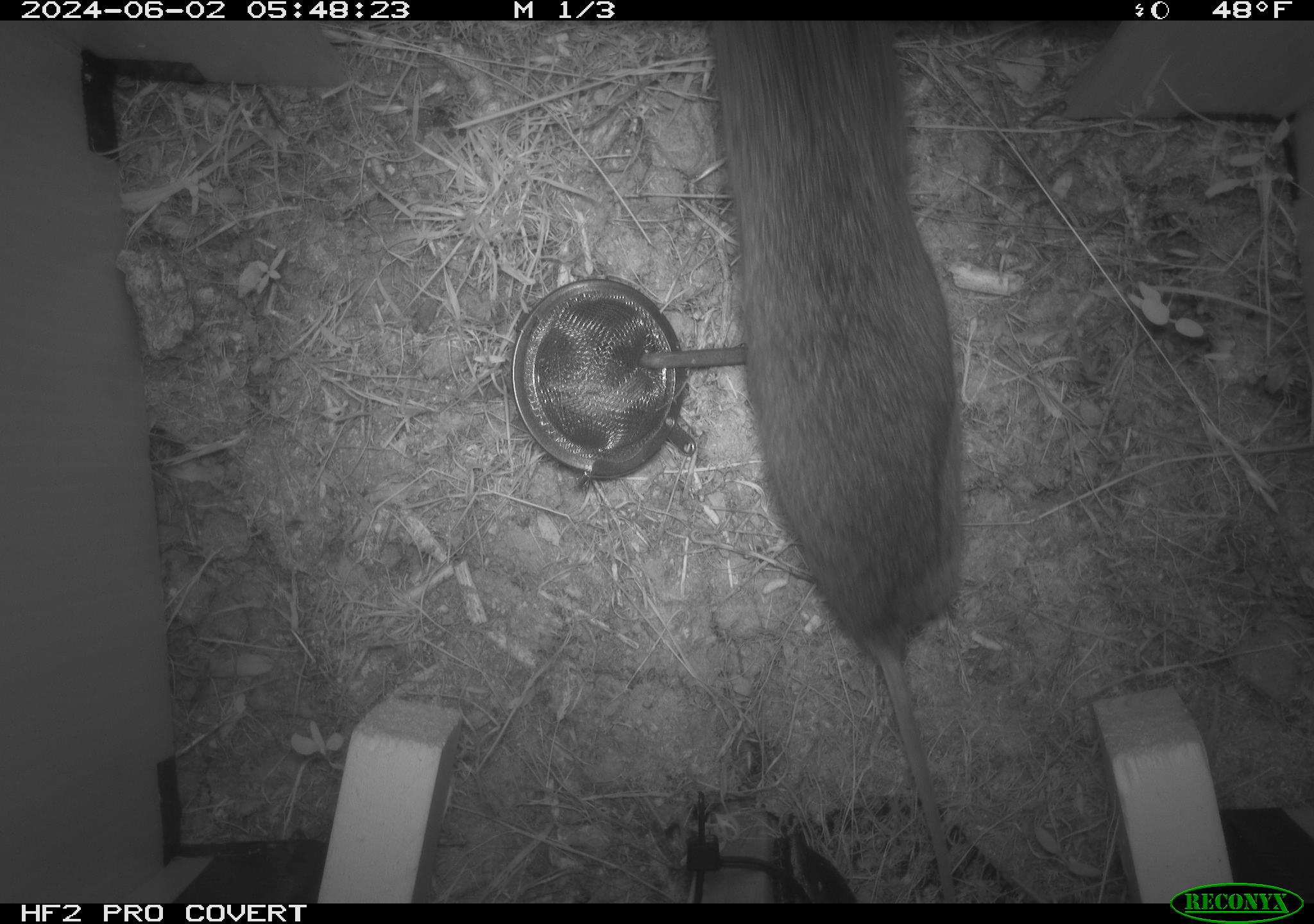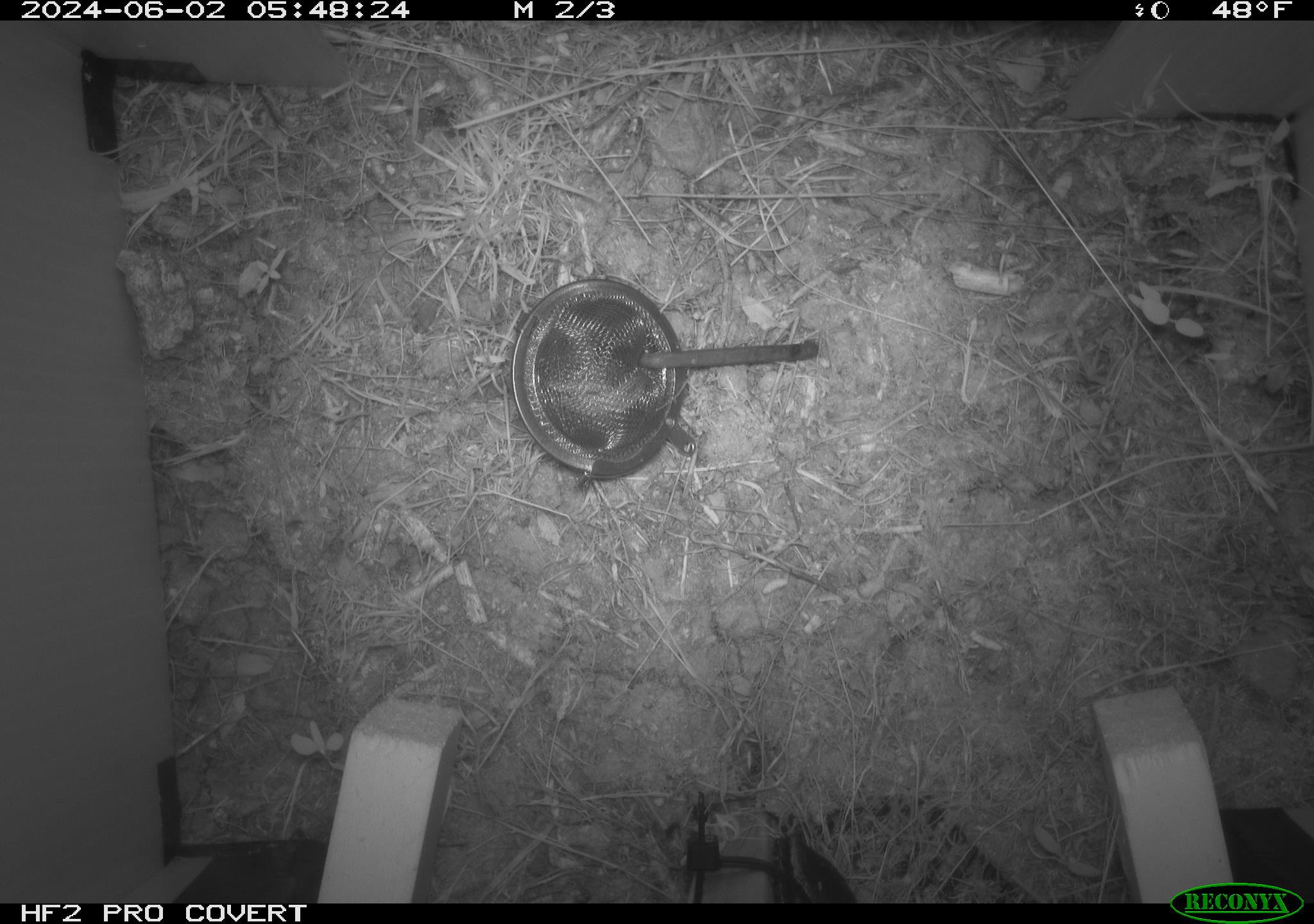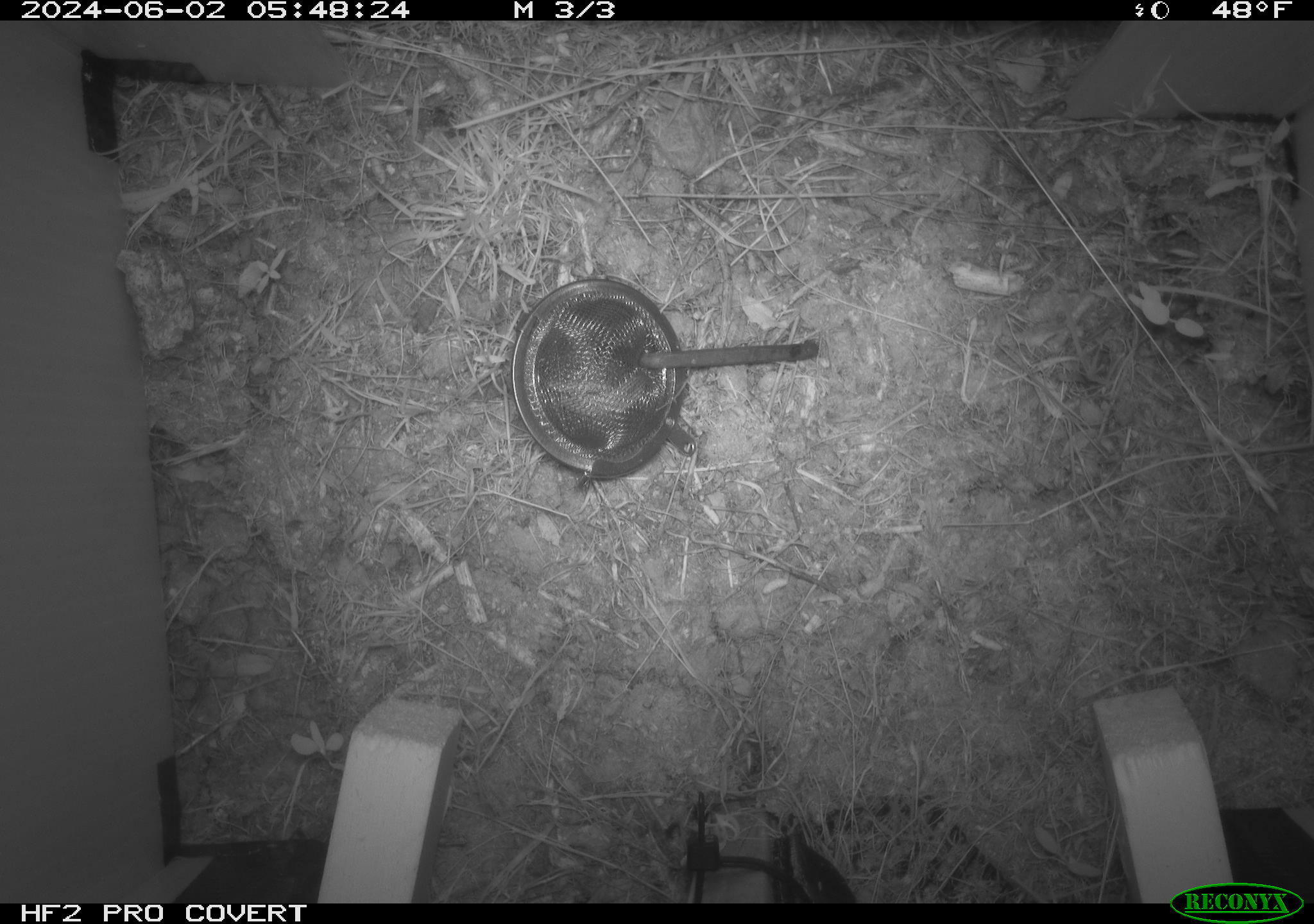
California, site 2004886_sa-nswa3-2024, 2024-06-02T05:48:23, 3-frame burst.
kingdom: Animalia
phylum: Chordata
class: Mammalia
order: Rodentia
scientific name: Rodentia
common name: rodent